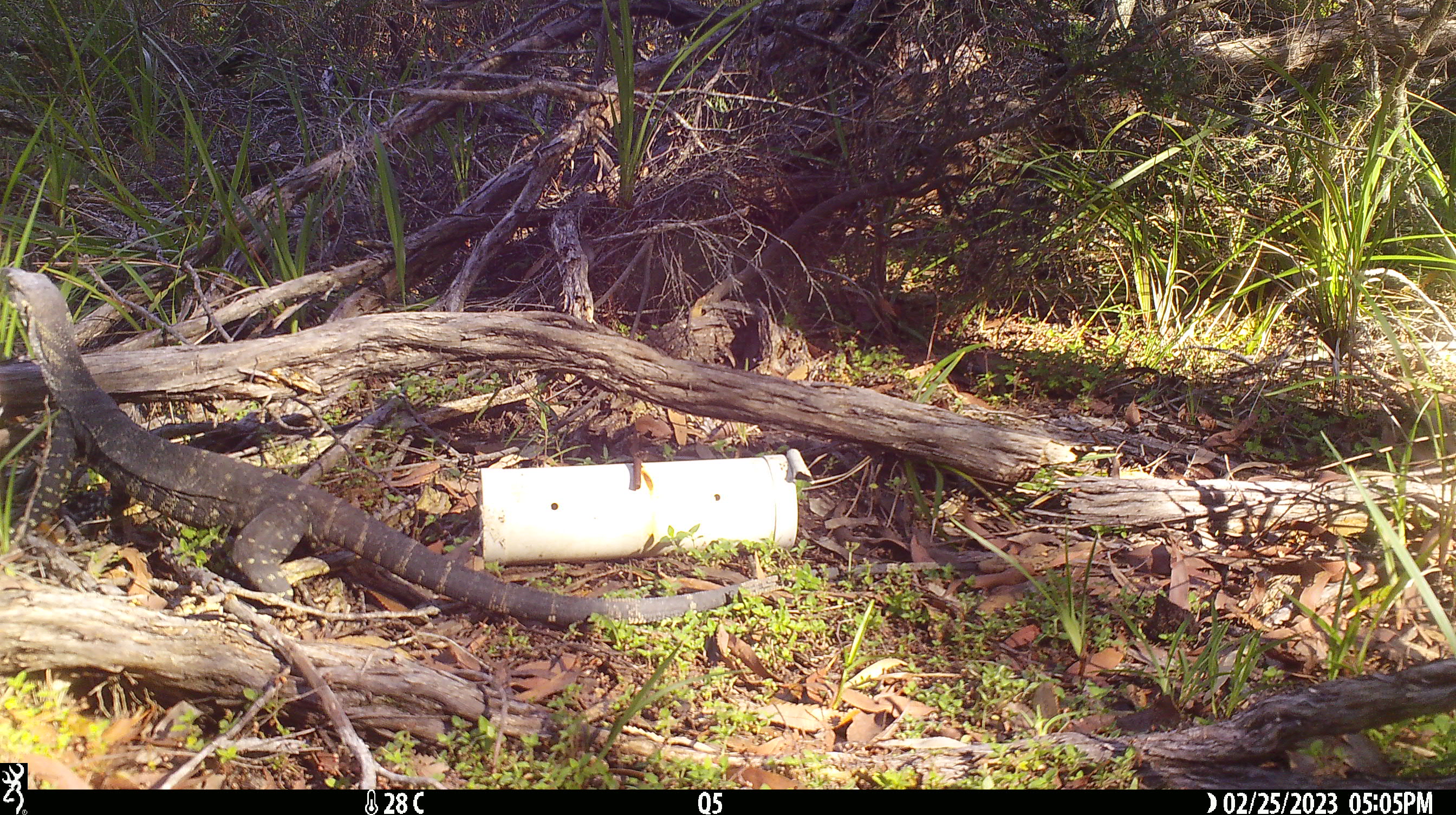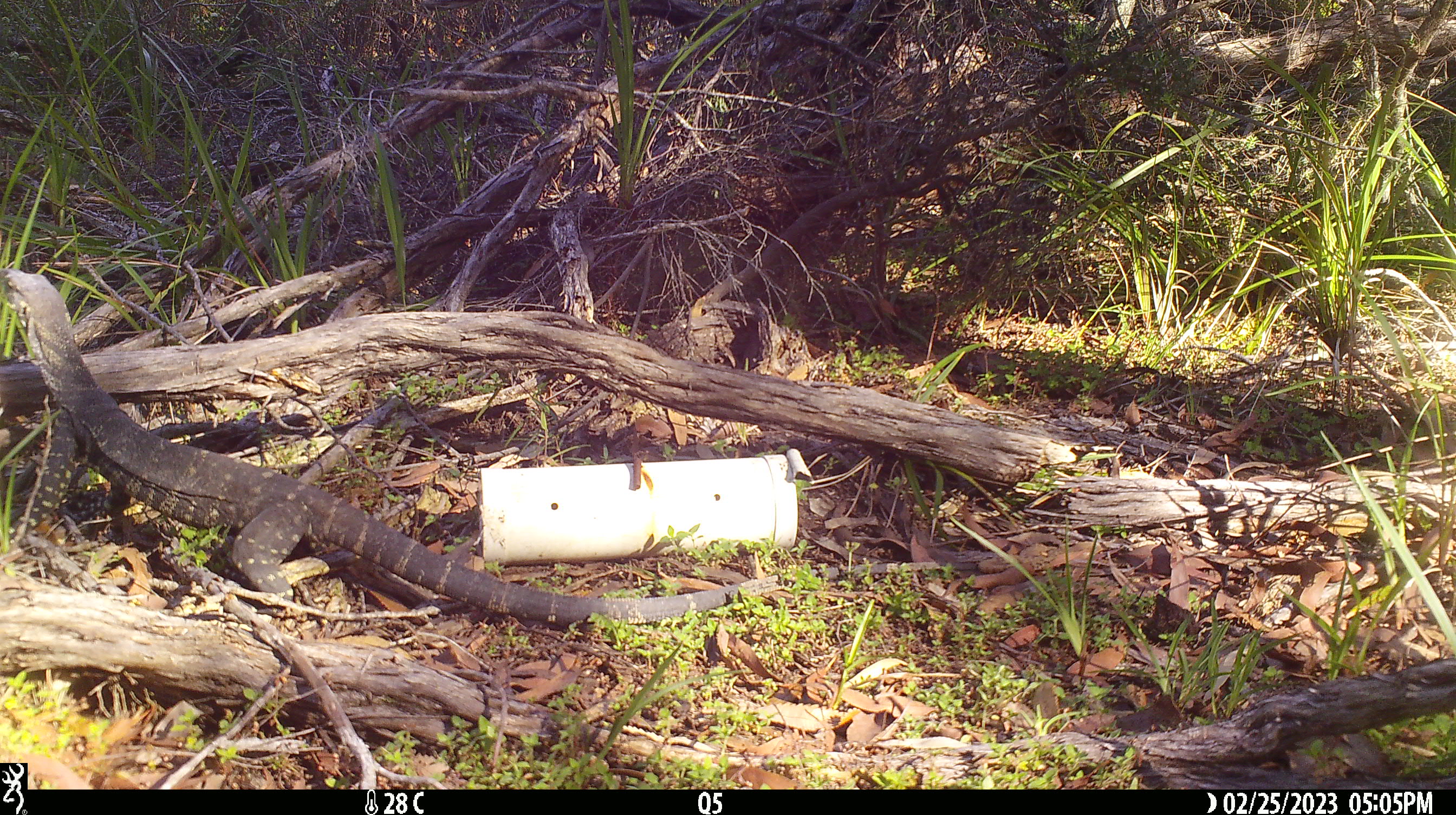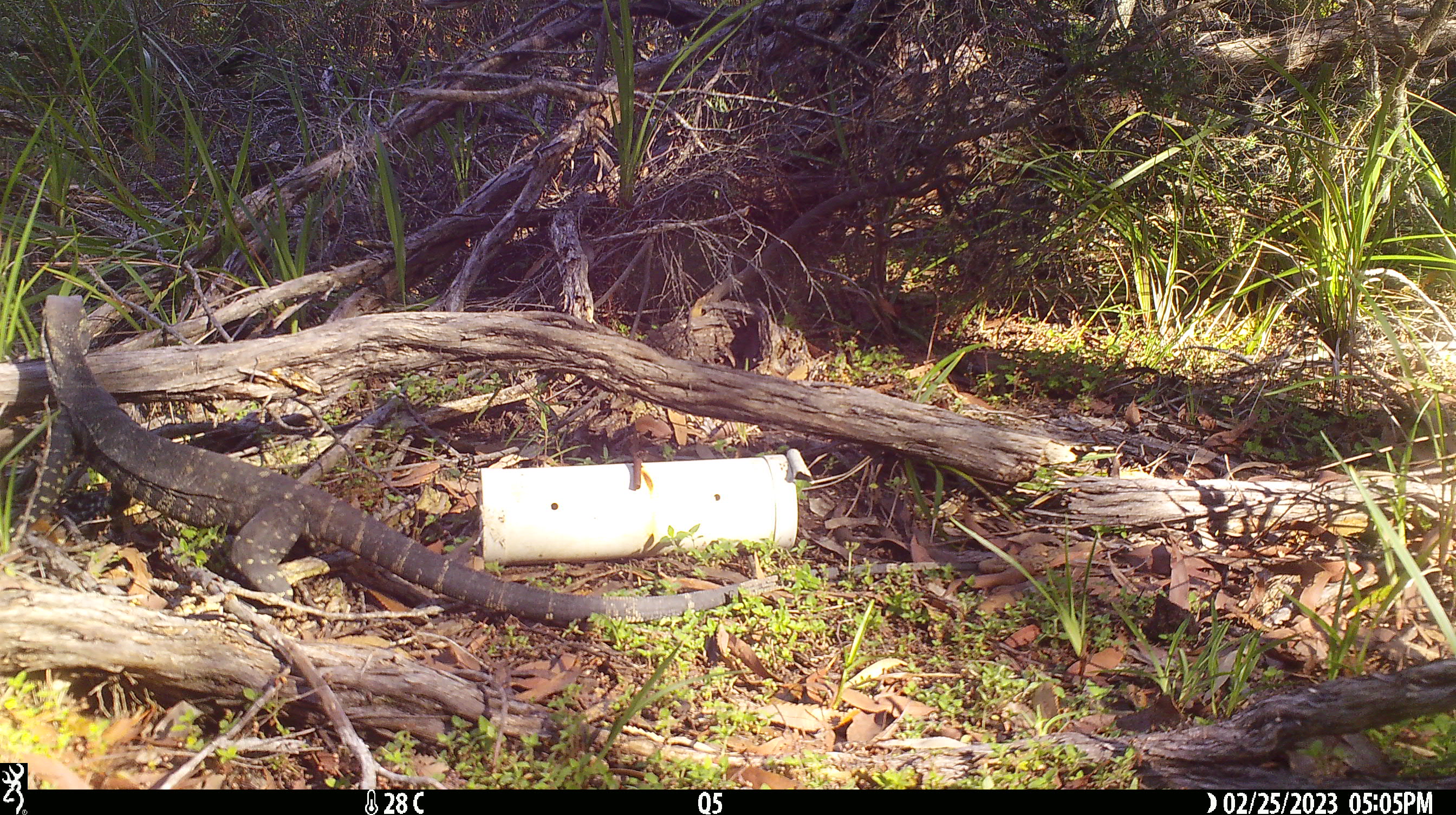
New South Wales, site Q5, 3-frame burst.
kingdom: Animalia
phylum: Chordata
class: Reptilia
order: Squamata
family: Varanidae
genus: Varanus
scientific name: Varanus varius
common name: lace monitor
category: goanna